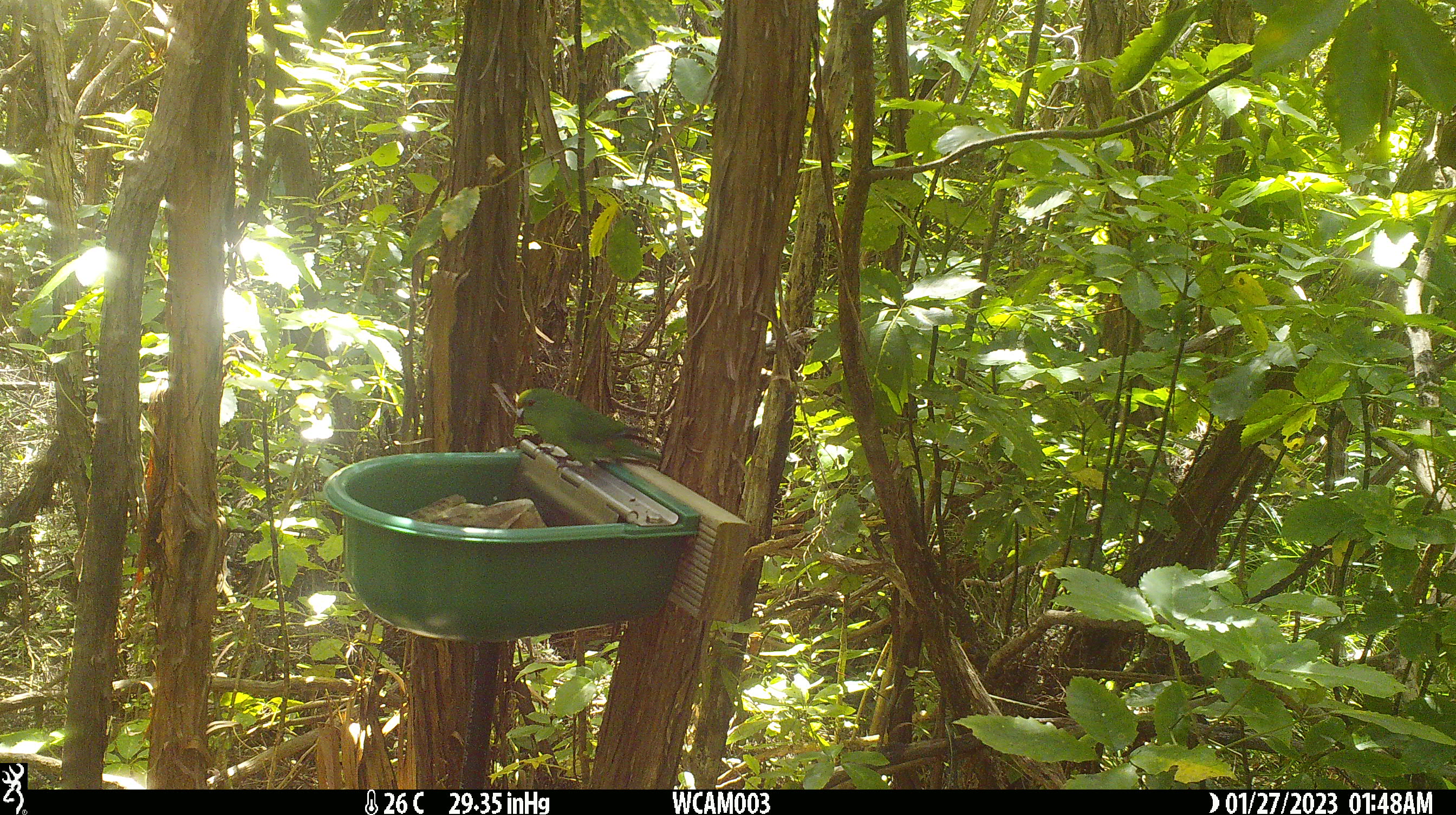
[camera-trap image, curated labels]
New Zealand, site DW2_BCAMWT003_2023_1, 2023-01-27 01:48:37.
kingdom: Animalia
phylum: Chordata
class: Aves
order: Psittaciformes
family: Psittaculidae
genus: Cyanoramphus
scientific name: Cyanoramphus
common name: parakeet